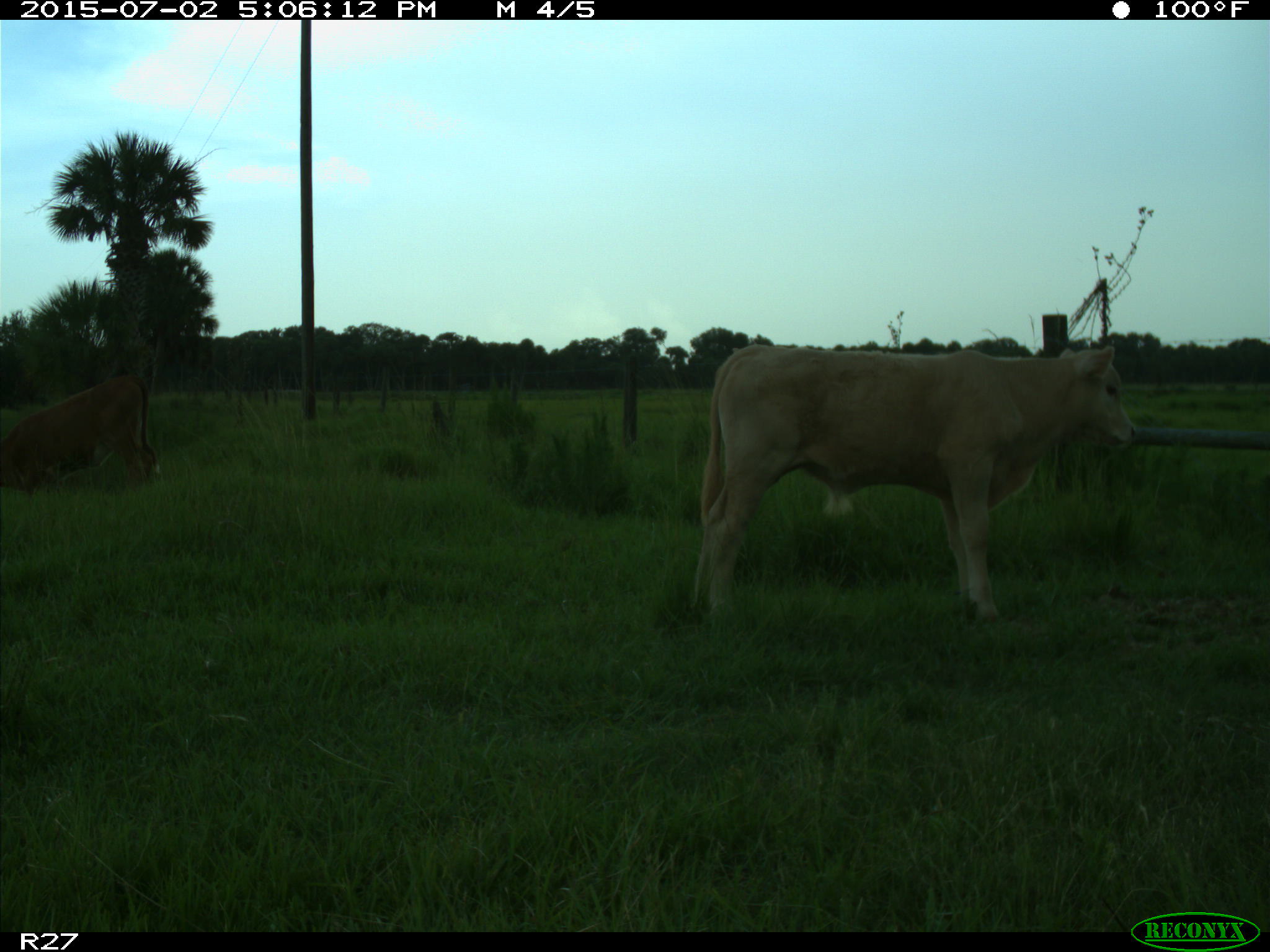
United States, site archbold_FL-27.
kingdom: Animalia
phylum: Chordata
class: Mammalia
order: Artiodactyla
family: Bovidae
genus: Bos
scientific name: Bos taurus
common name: domestic cow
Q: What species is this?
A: Bos taurus (domestic cow).